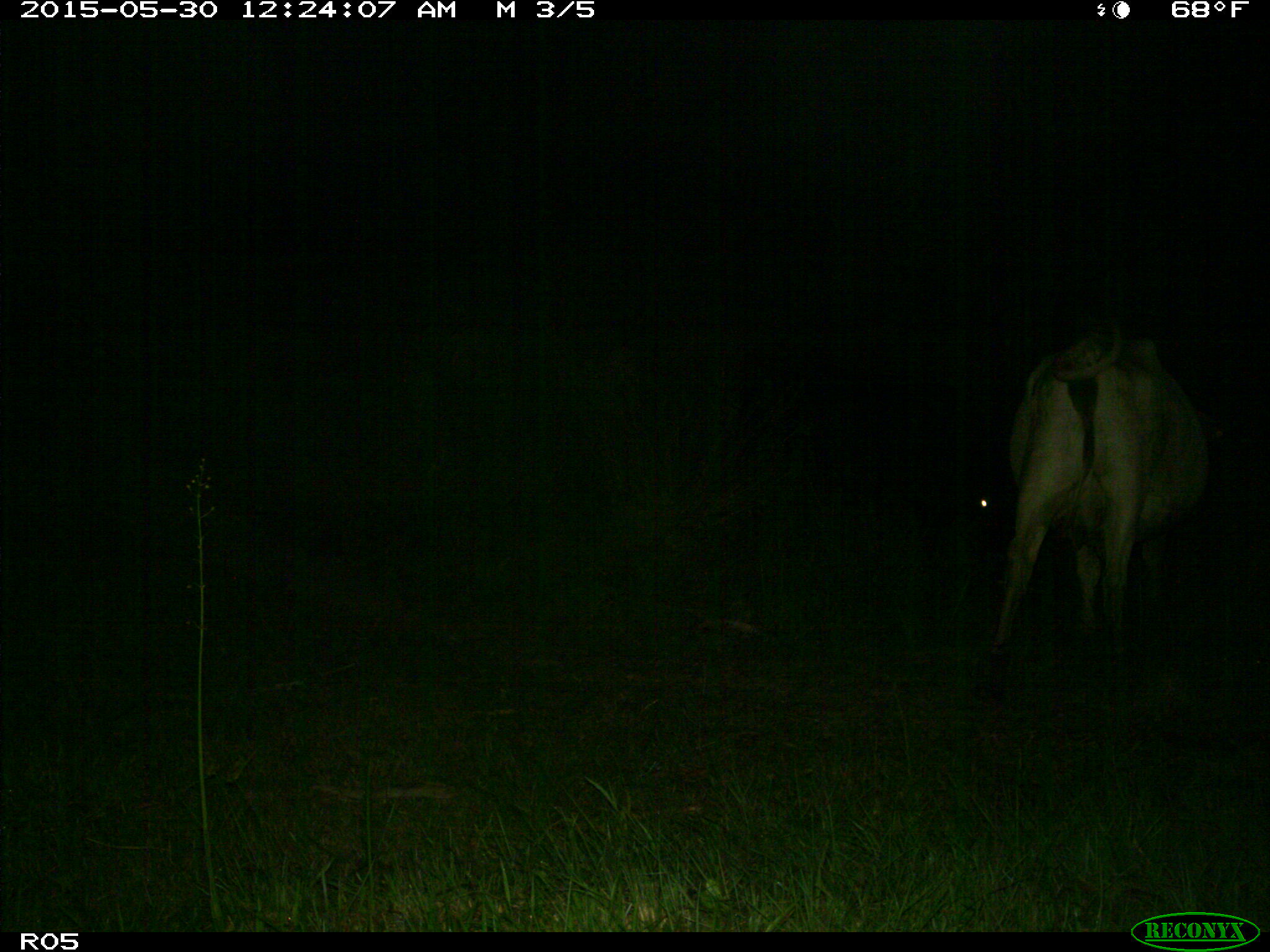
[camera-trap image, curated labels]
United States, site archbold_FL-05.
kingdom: Animalia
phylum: Chordata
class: Mammalia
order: Artiodactyla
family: Bovidae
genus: Bos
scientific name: Bos taurus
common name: domestic cow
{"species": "Bos taurus (domestic cow)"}